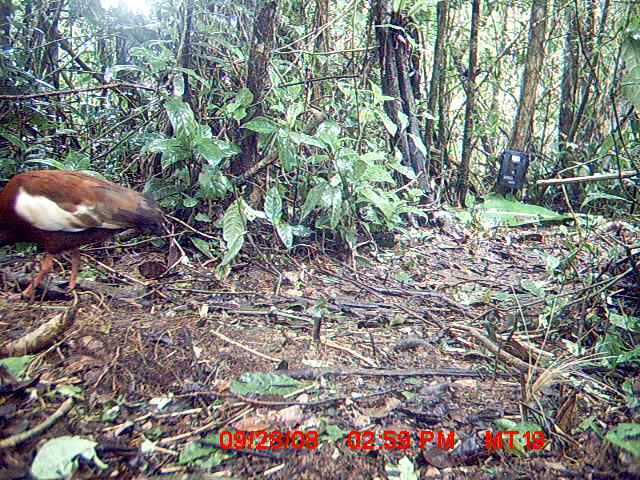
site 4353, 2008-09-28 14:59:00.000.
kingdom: Animalia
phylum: Chordata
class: Aves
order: Pelecaniformes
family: Threskiornithidae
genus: Lophotibis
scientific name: Lophotibis cristata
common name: madagascan ibis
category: lophotibis cristataa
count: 1